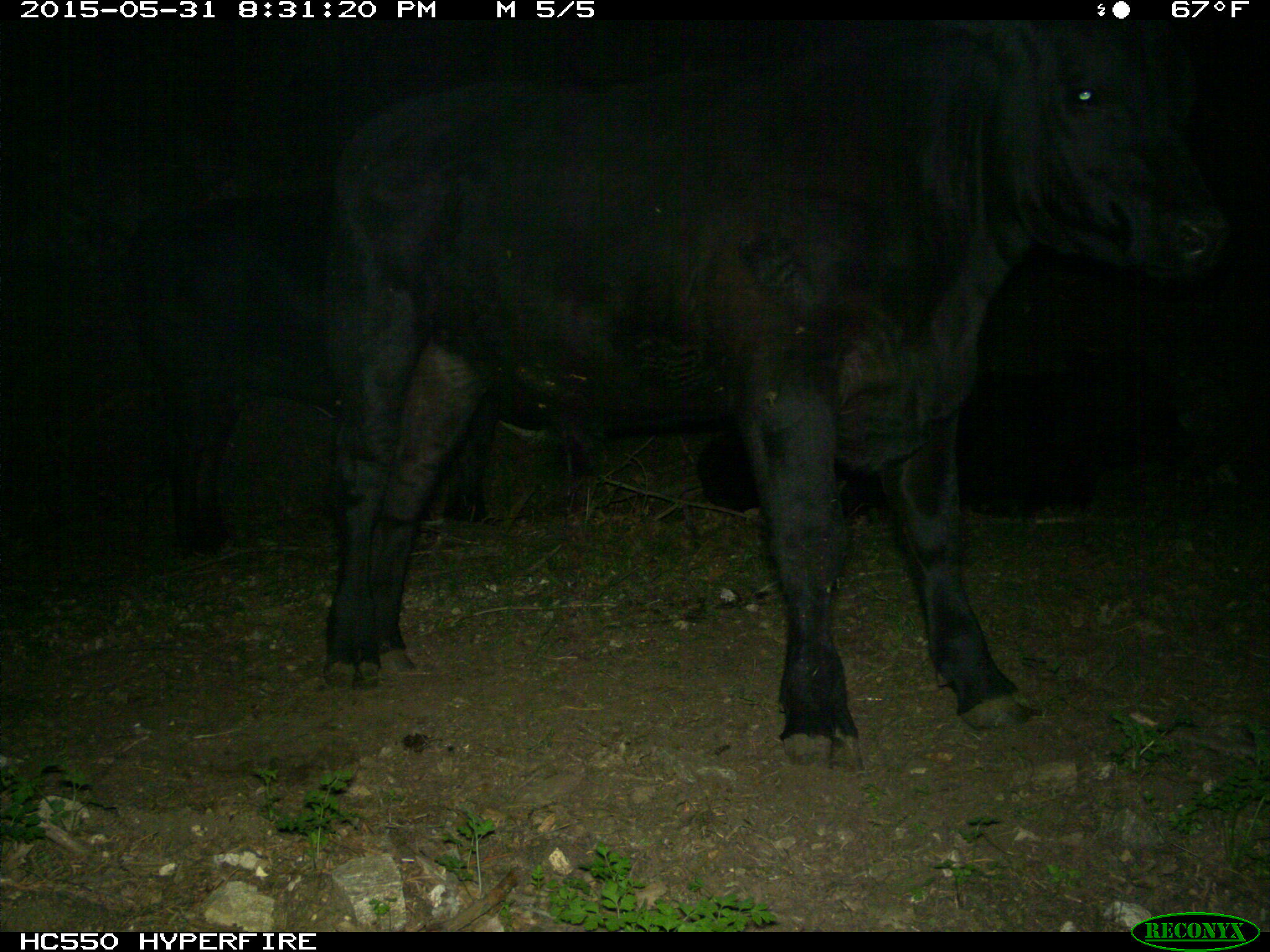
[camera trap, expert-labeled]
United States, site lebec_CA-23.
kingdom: Animalia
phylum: Chordata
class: Mammalia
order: Artiodactyla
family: Bovidae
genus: Bos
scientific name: Bos taurus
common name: domestic cow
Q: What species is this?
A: Bos taurus (domestic cow).